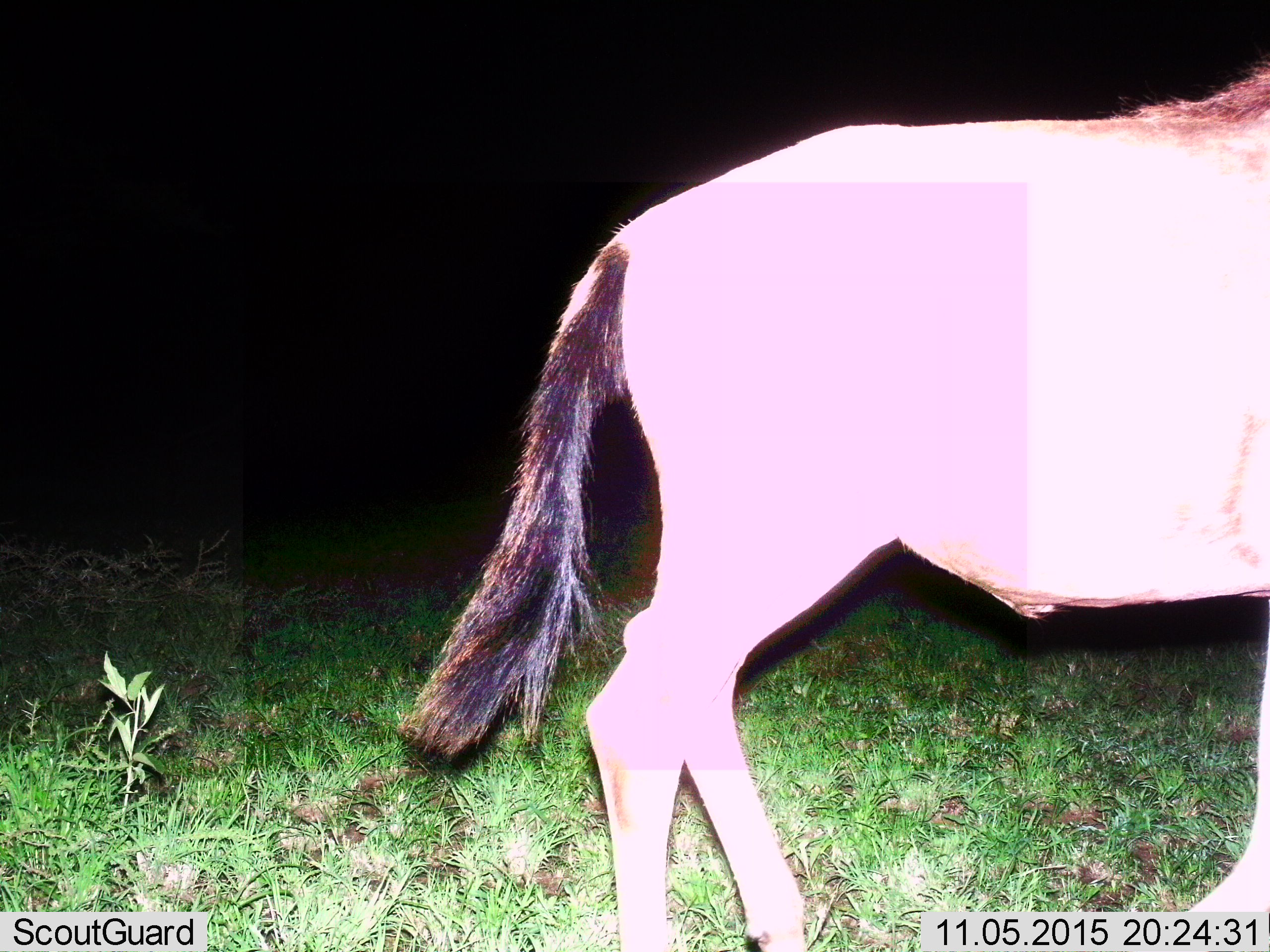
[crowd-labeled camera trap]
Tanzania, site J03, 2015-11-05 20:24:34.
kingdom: Animalia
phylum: Chordata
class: Mammalia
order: Artiodactyla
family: Bovidae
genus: Connochaetes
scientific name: Connochaetes taurinus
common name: blue wildebeest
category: wildebeest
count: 1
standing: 25%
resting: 0%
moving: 75%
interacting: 0%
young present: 0%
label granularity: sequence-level